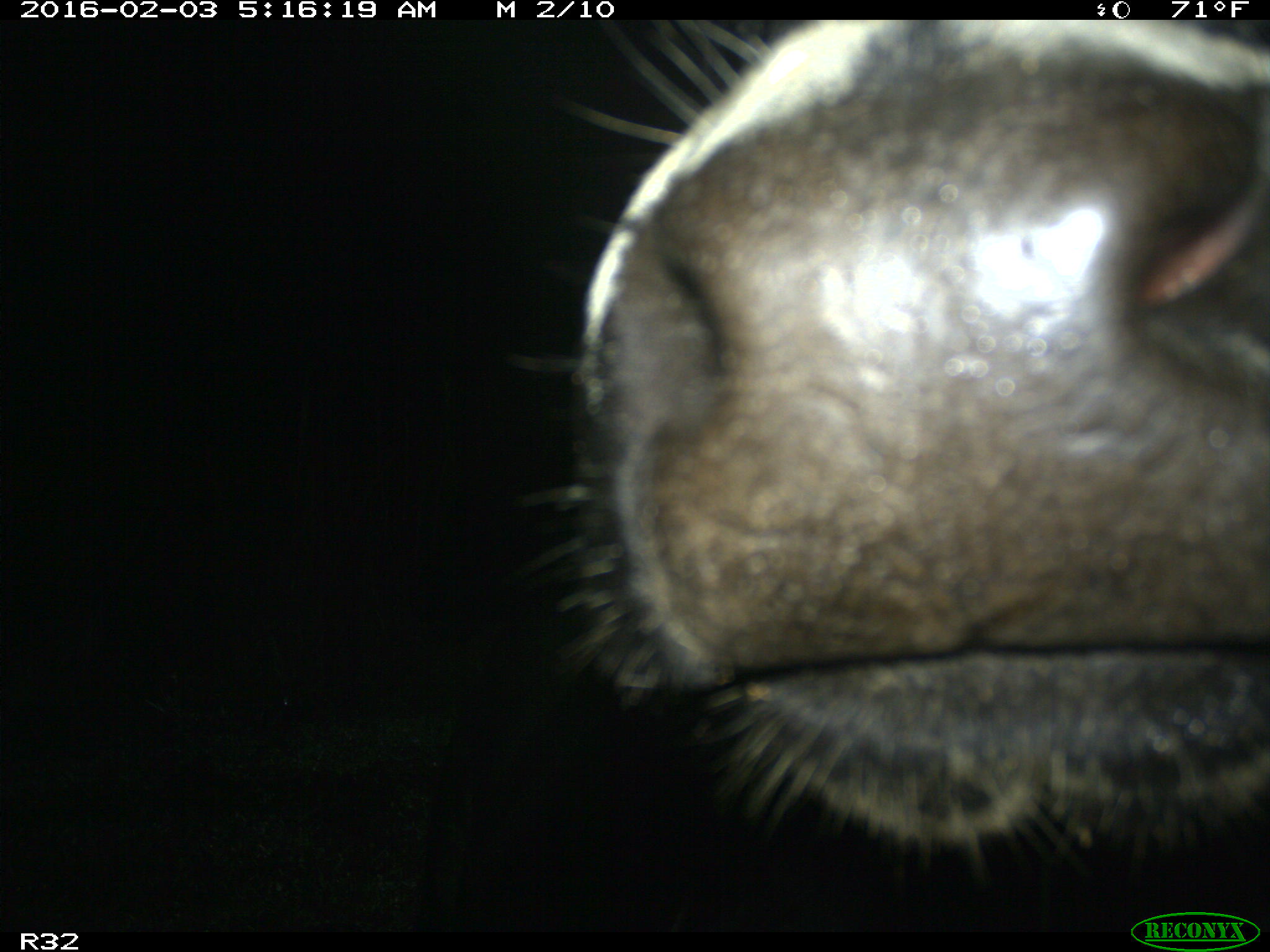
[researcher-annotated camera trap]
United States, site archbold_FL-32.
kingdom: Animalia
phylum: Chordata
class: Mammalia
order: Artiodactyla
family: Bovidae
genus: Bos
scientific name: Bos taurus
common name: domestic cow